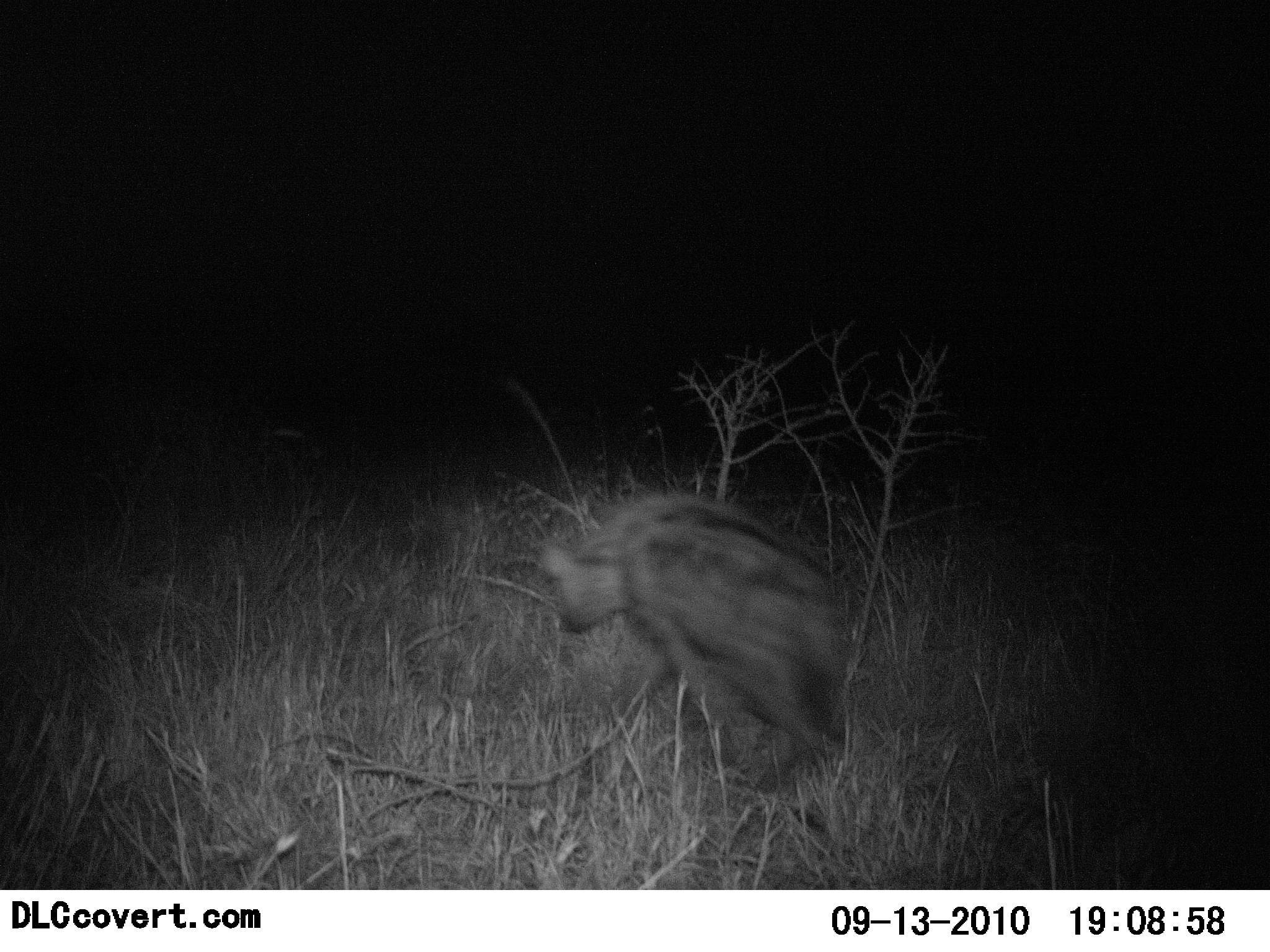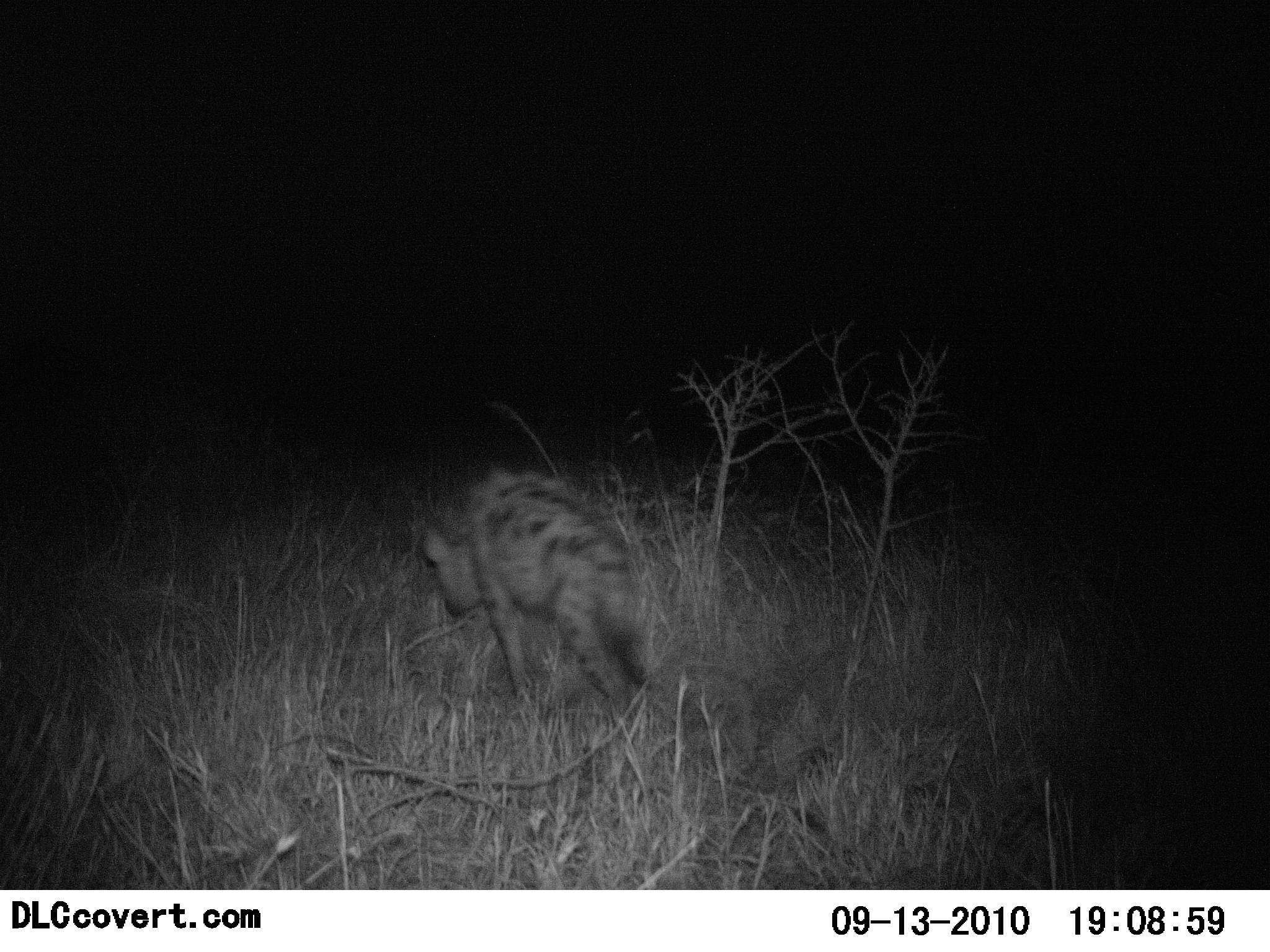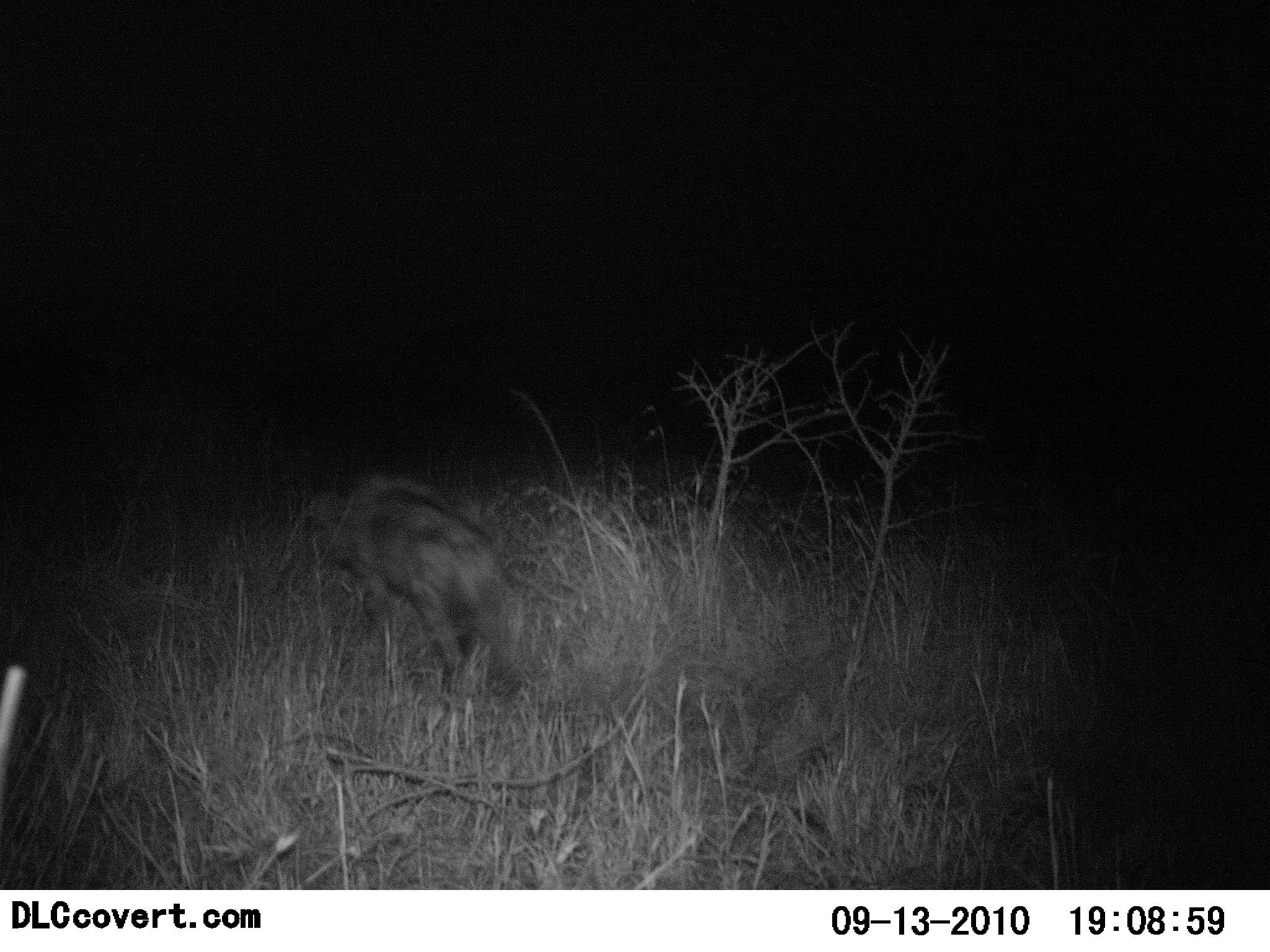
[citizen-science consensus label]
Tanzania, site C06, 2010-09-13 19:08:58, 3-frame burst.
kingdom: Animalia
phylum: Chordata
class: Mammalia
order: Carnivora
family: Hyaenidae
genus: Crocuta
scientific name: Crocuta crocuta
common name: spotted hyena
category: hyenaspotted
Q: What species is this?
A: Hyenaspotted (spotted hyena) (Crocuta crocuta).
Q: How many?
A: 1.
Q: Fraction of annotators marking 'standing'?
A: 10%.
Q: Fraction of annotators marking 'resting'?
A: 10%.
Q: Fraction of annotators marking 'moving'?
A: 100%.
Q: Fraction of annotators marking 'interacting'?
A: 0%.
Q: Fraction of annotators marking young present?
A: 0%.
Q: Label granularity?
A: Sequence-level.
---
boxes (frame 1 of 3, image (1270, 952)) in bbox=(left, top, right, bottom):
animal: bbox=(539, 487, 855, 800)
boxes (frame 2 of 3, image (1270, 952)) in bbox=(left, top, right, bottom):
animal: bbox=(419, 460, 666, 737)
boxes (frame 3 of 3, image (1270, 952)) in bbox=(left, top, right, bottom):
animal: bbox=(304, 470, 530, 727)